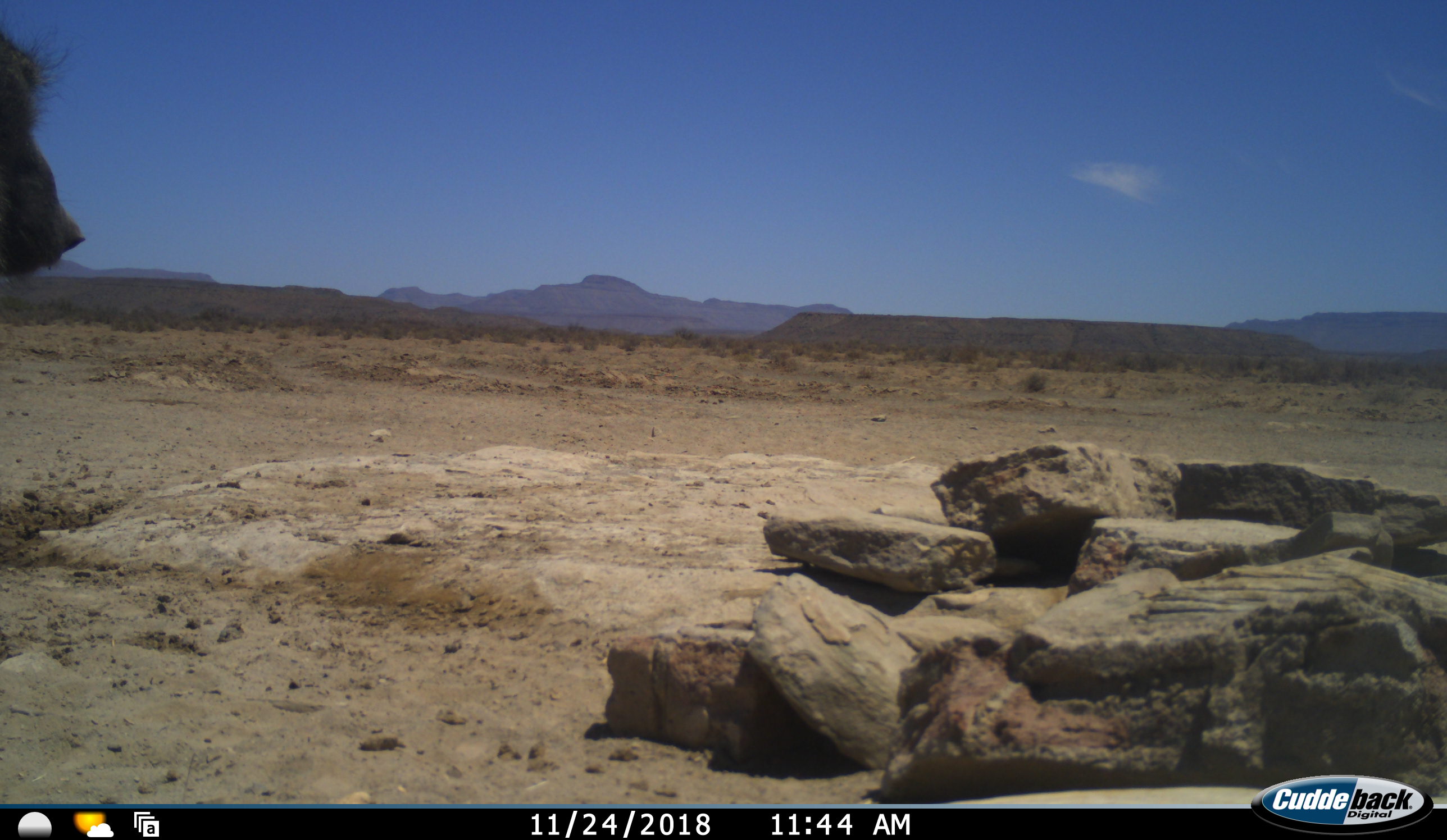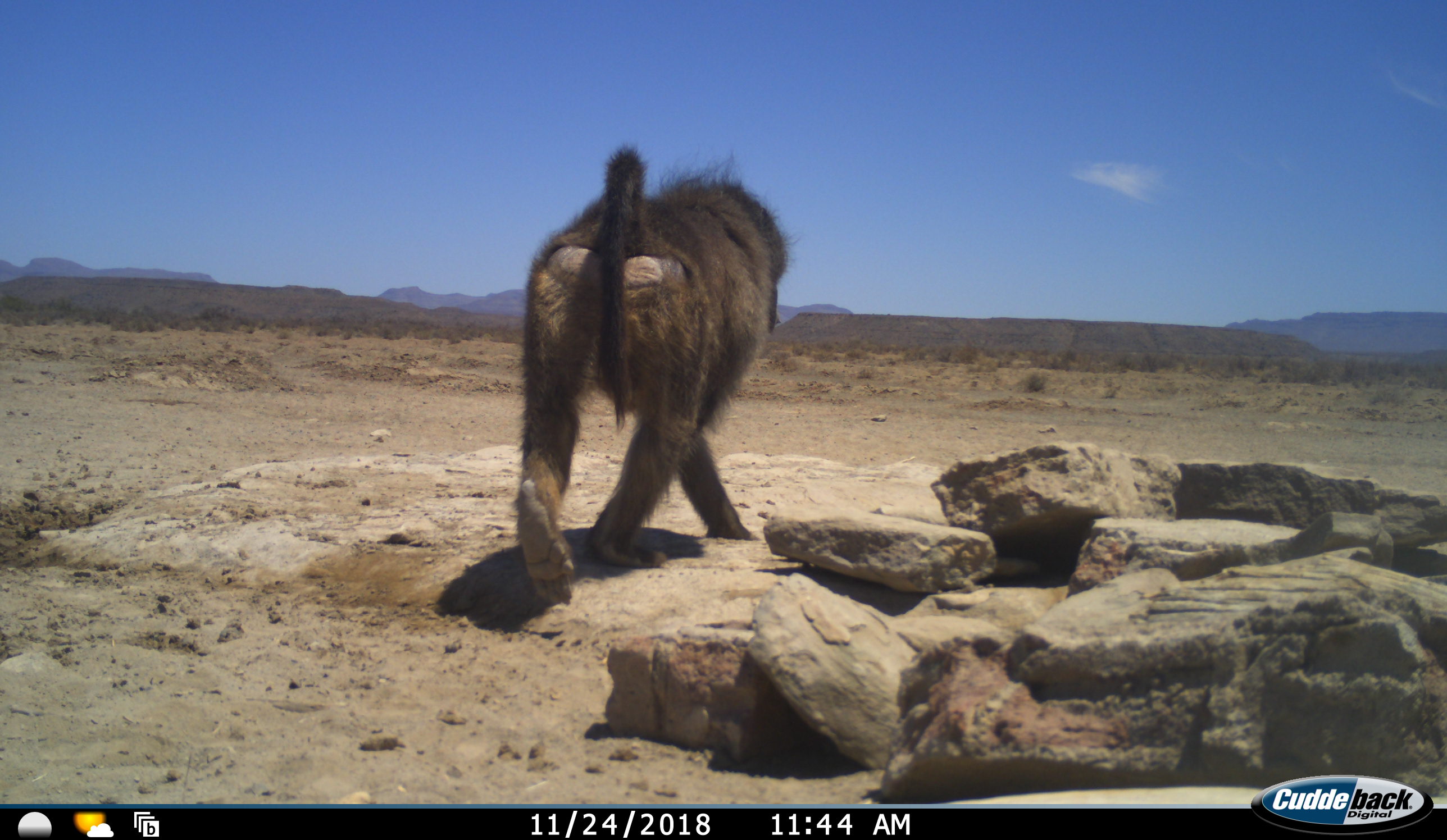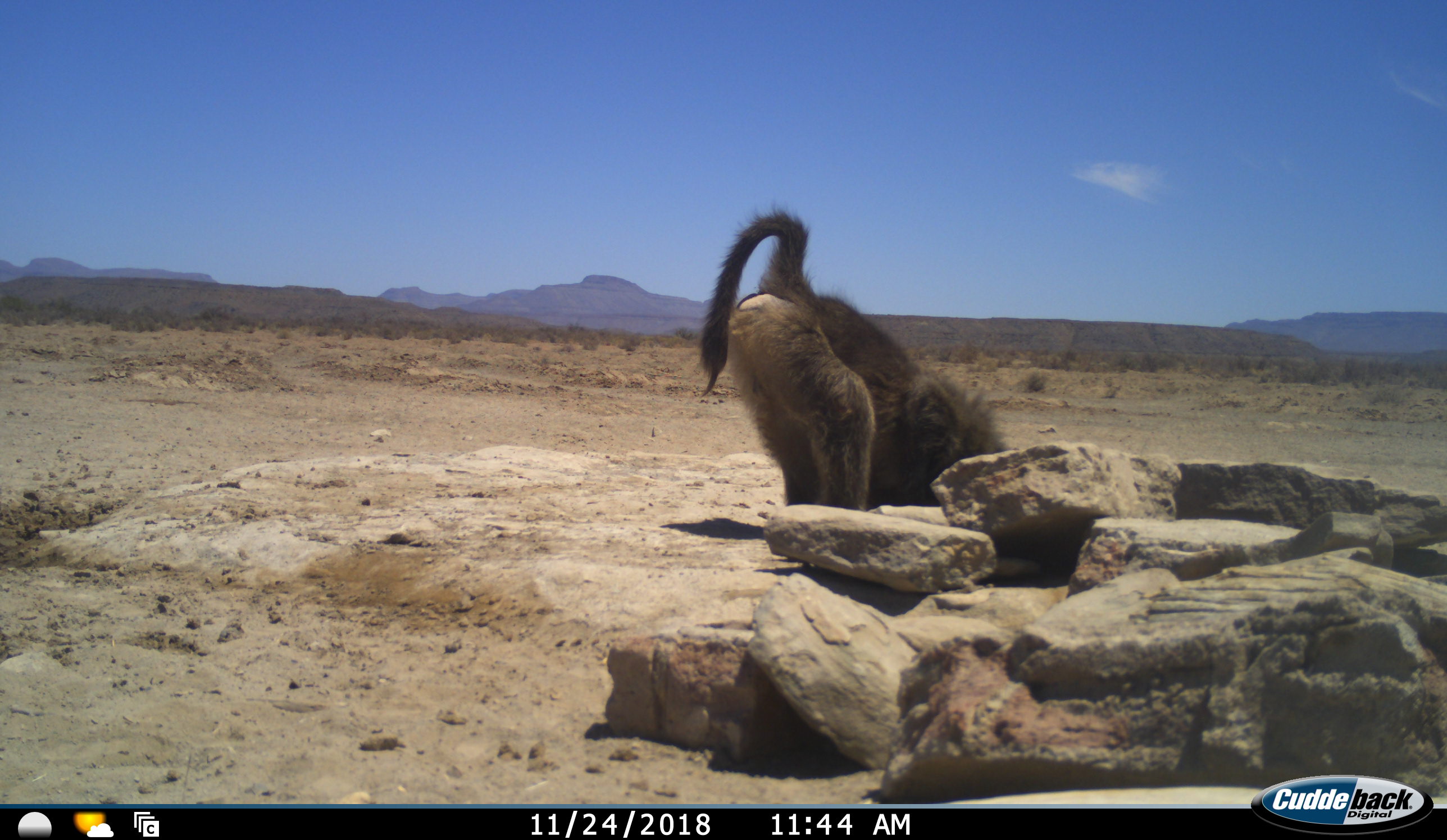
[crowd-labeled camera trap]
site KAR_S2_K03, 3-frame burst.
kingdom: Animalia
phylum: Chordata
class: Mammalia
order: Primates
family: Cercopithecidae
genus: Papio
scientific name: Papio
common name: baboon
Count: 1.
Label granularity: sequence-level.